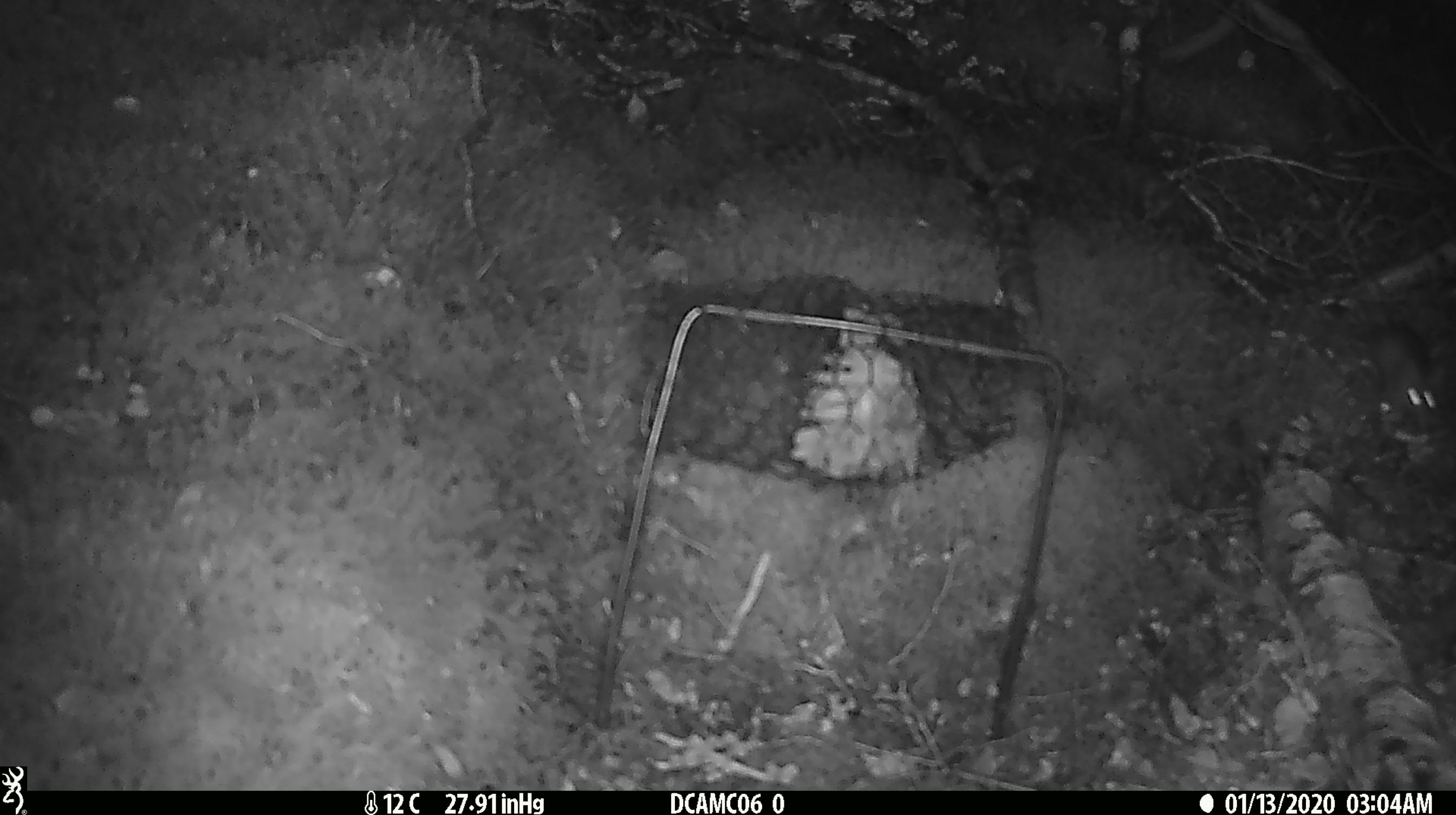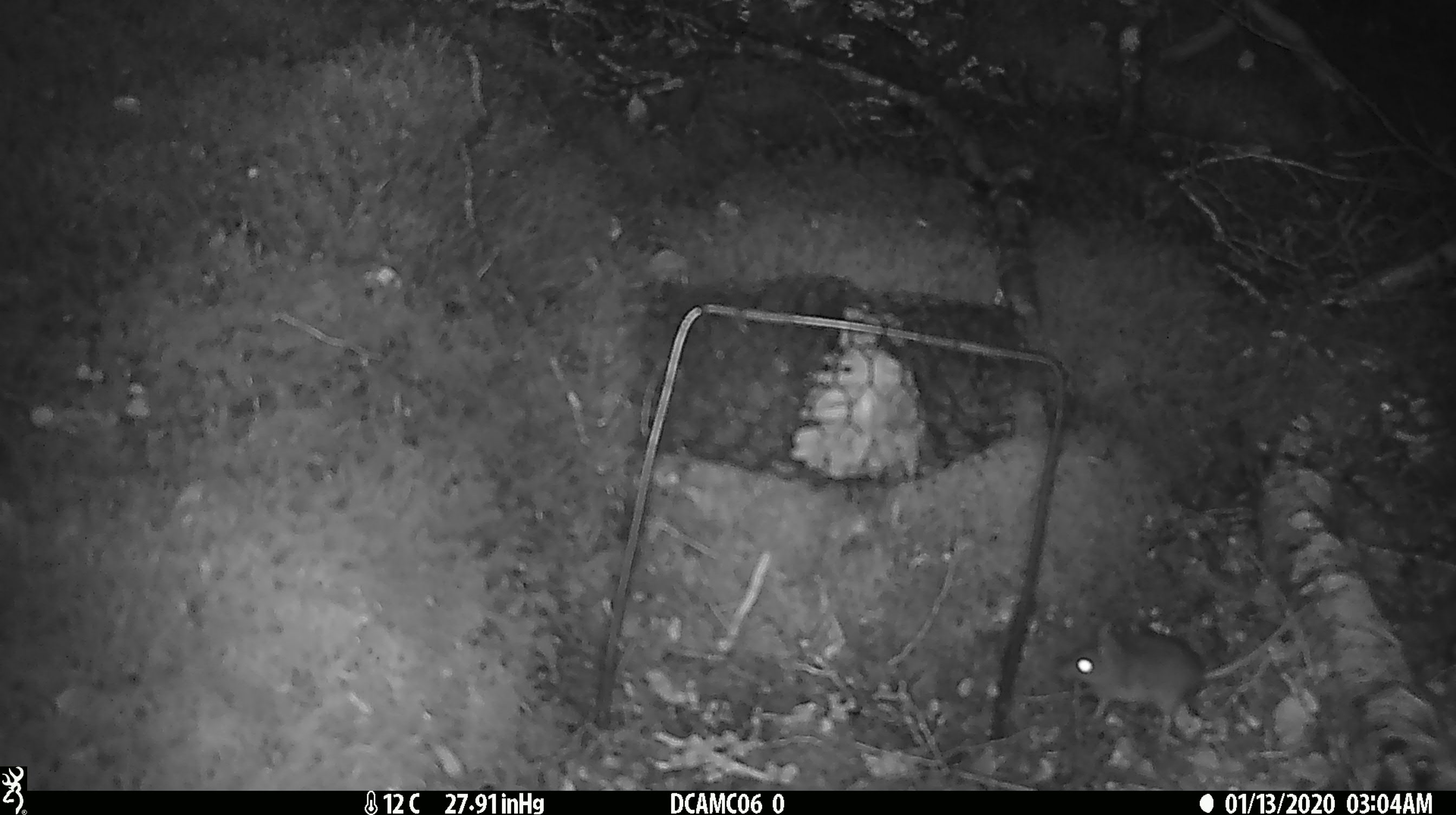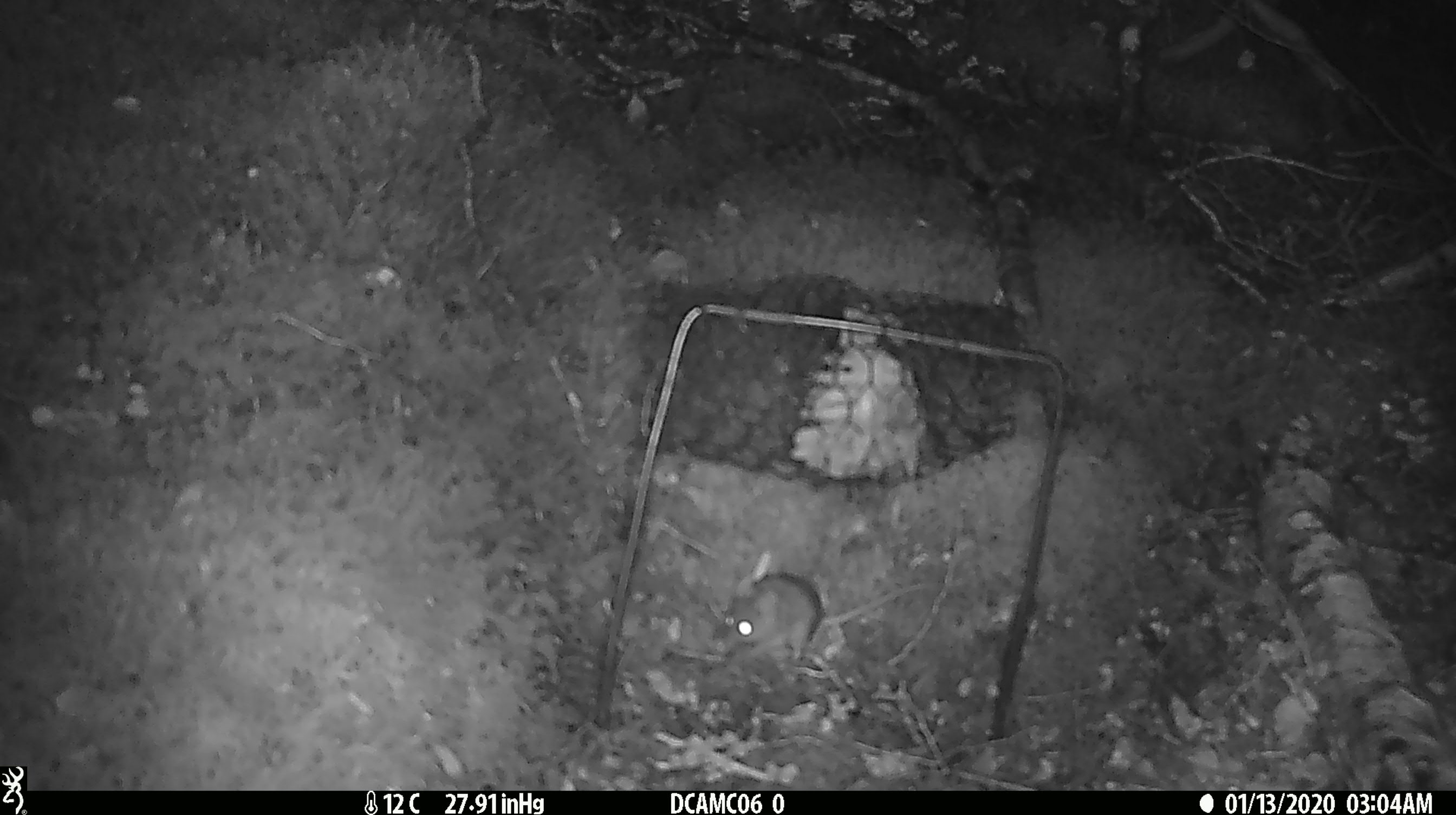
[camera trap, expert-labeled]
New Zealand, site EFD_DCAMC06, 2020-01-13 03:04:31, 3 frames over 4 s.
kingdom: Animalia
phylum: Chordata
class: Mammalia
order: Rodentia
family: Muridae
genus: Mus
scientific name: Mus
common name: mouse